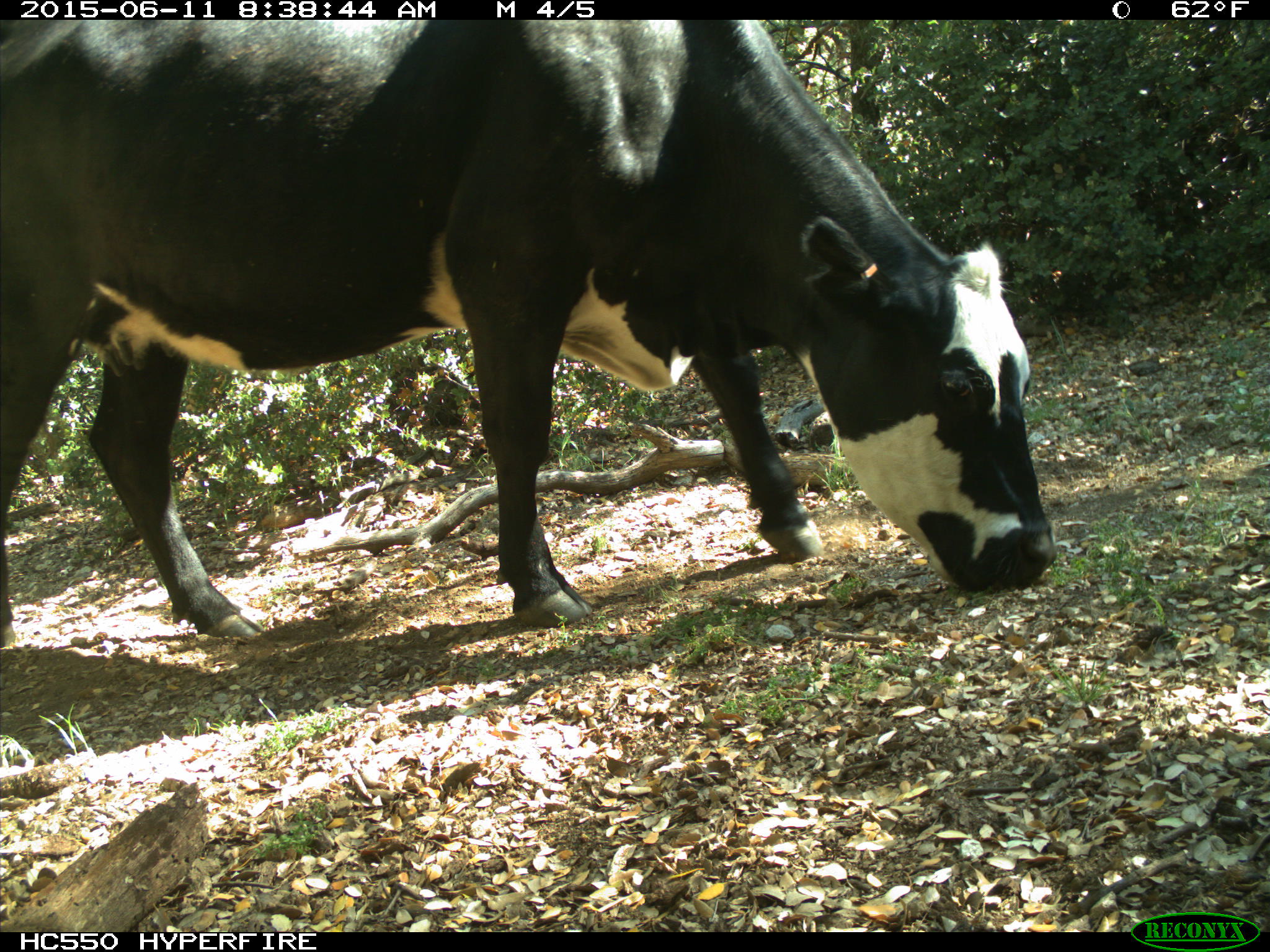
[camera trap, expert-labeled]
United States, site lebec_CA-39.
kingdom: Animalia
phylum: Chordata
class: Mammalia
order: Artiodactyla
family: Bovidae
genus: Bos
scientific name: Bos taurus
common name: domestic cow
Bos taurus (domestic cow).